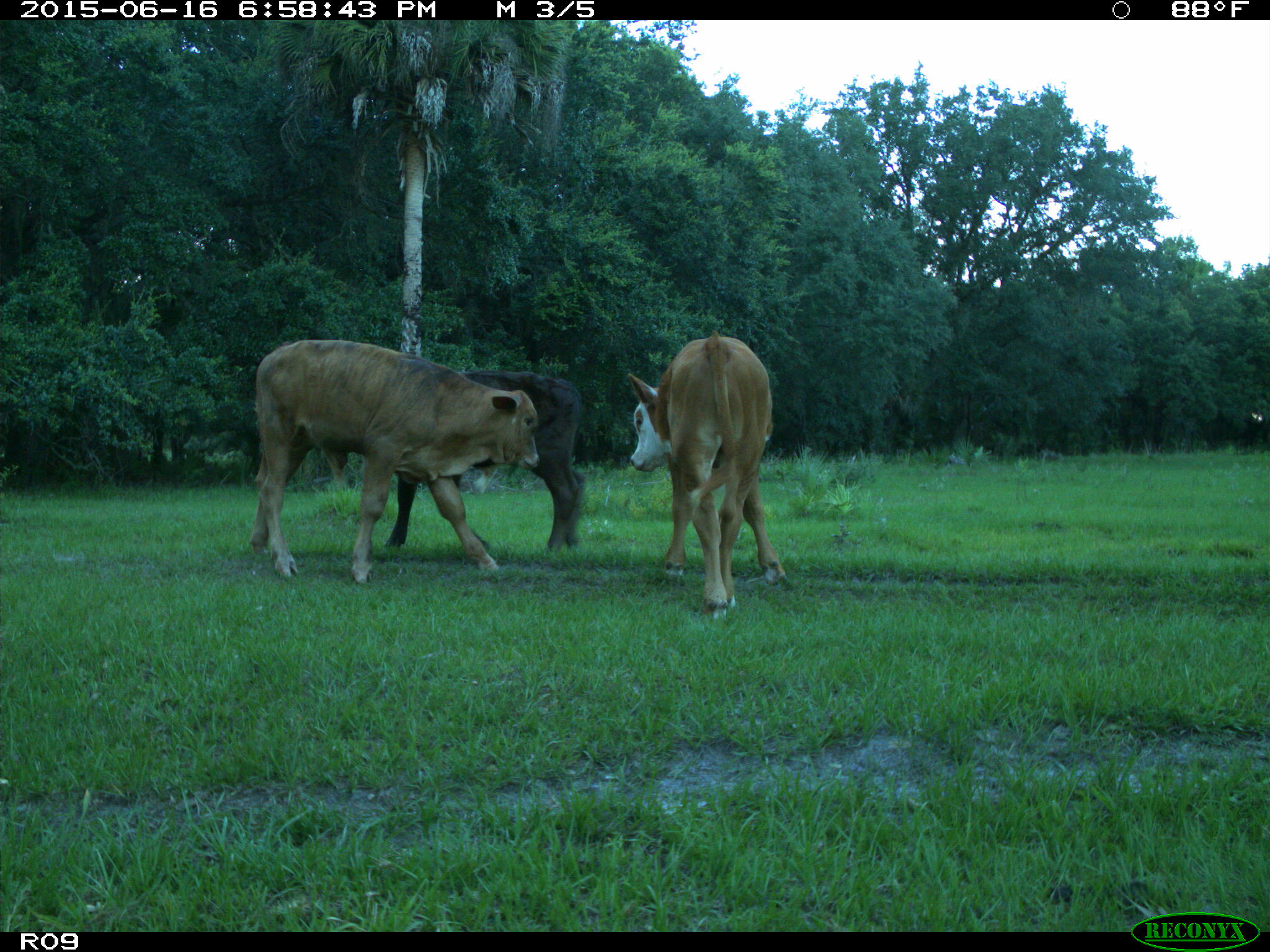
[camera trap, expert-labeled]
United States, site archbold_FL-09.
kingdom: Animalia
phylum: Chordata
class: Mammalia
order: Artiodactyla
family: Bovidae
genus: Bos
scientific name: Bos taurus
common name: domestic cow